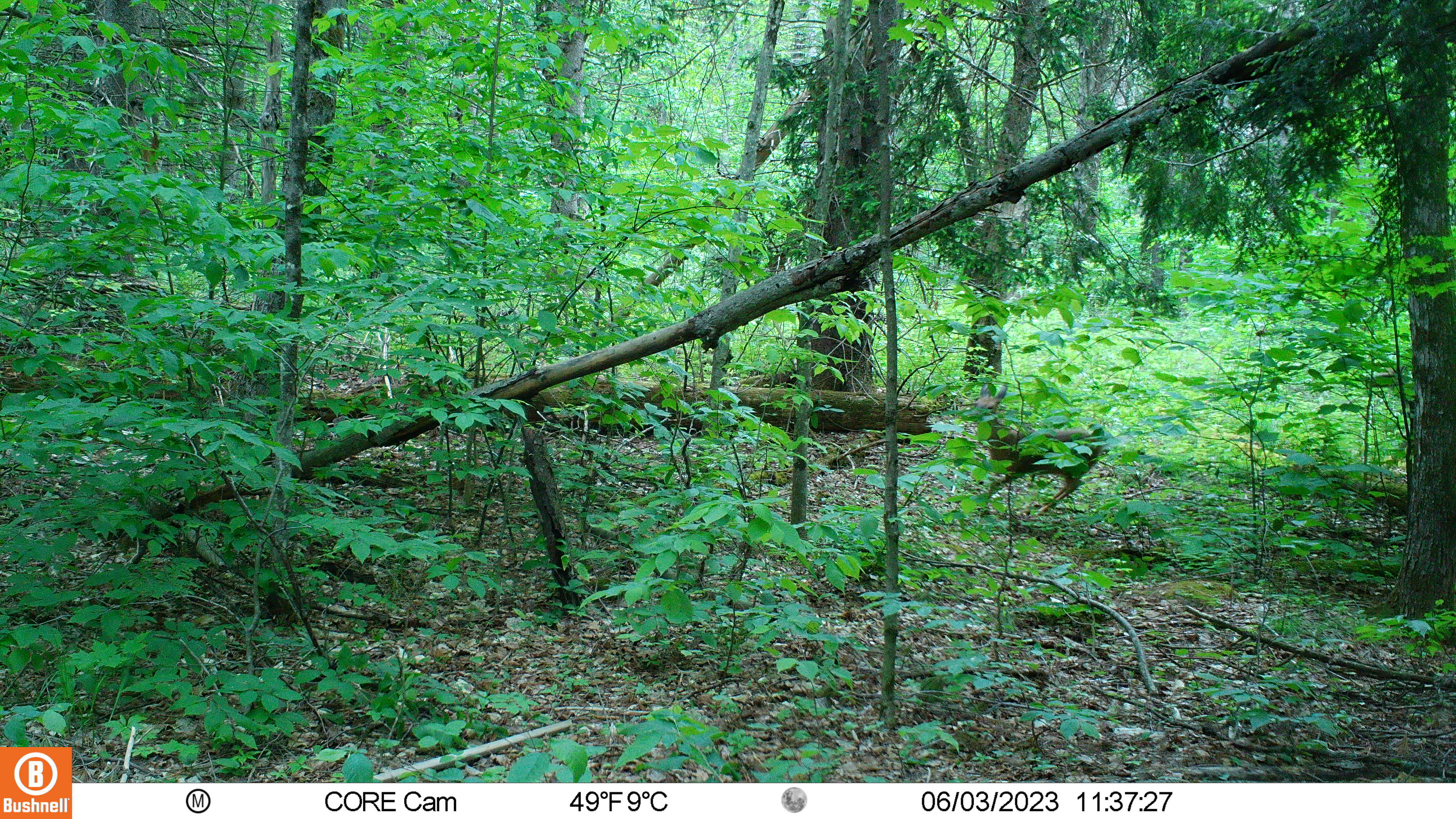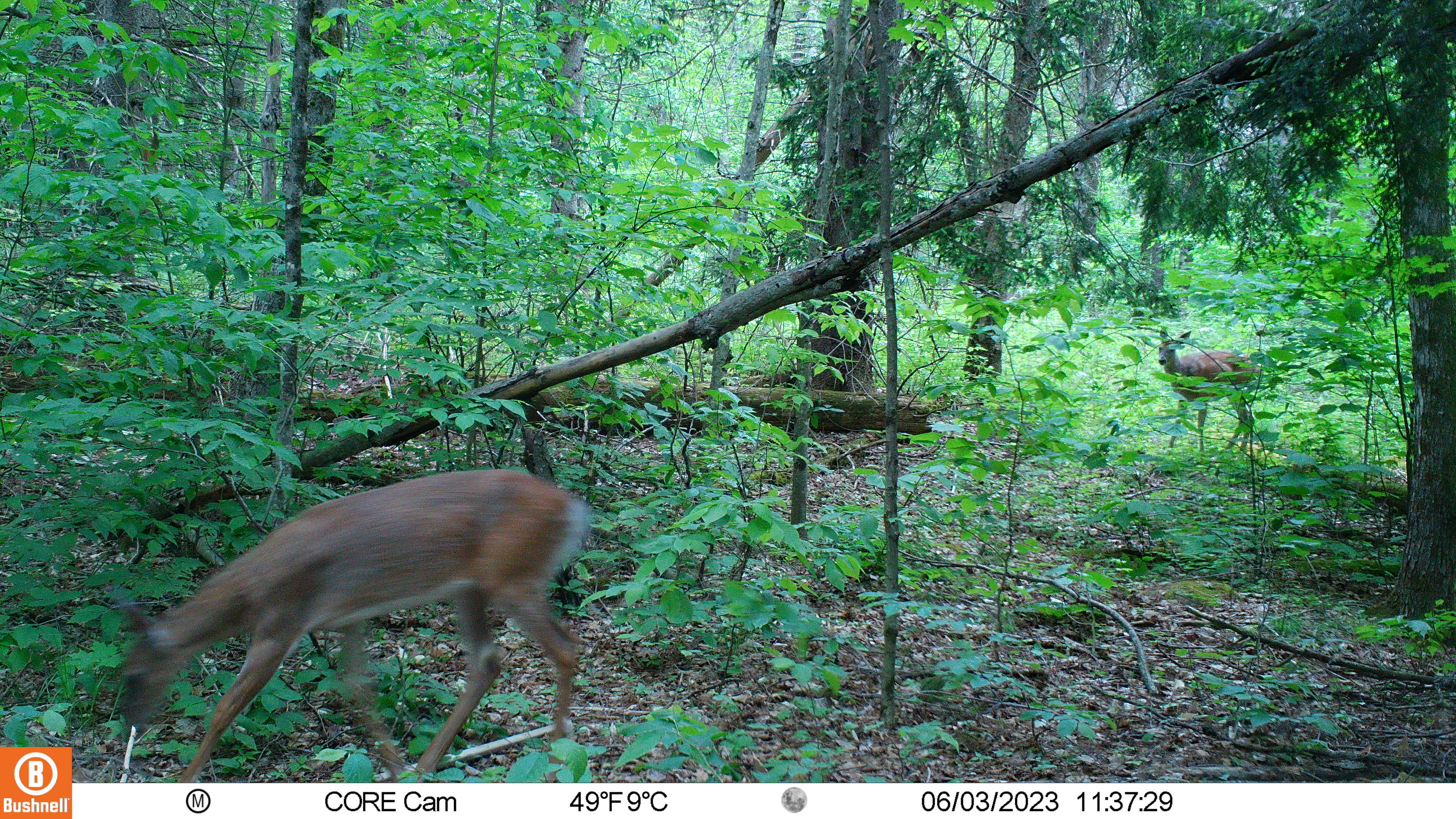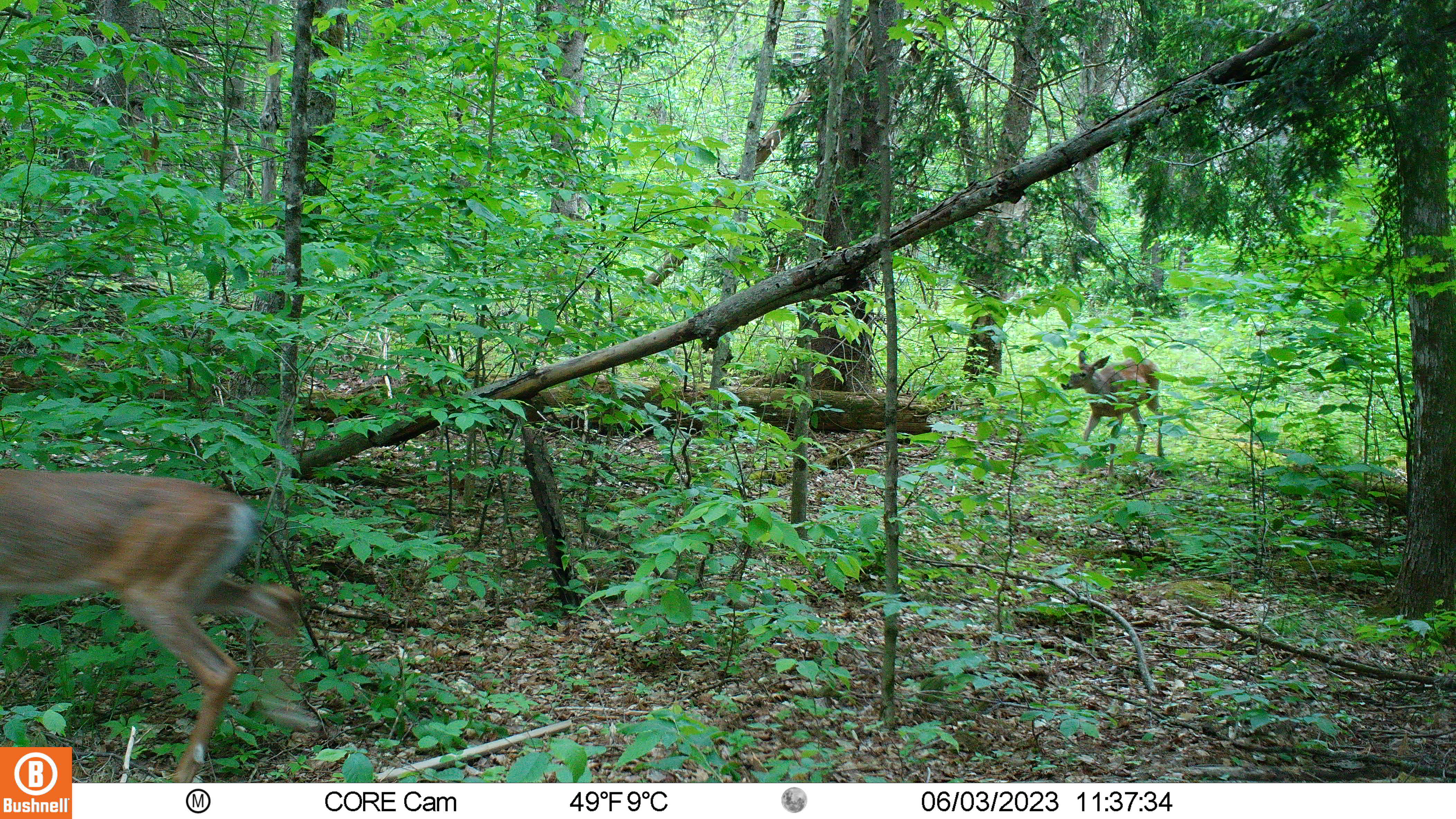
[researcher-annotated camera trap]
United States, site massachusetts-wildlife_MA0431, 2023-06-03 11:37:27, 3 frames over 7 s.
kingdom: Animalia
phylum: Chordata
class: Mammalia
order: Artiodactyla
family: Cervidae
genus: Odocoileus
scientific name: Odocoileus virginianus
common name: white-tailed deer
White-tailed deer (Odocoileus virginianus).